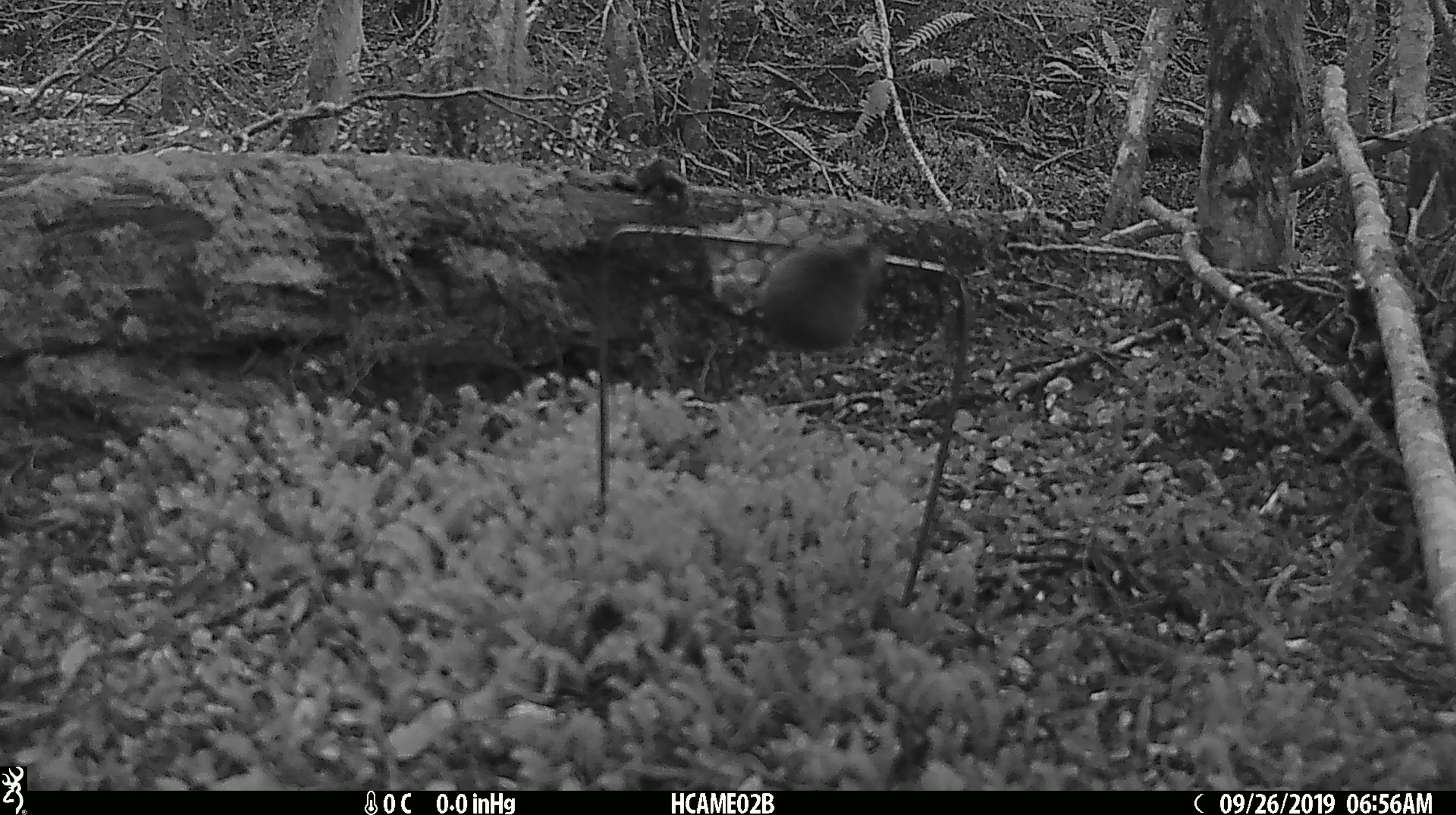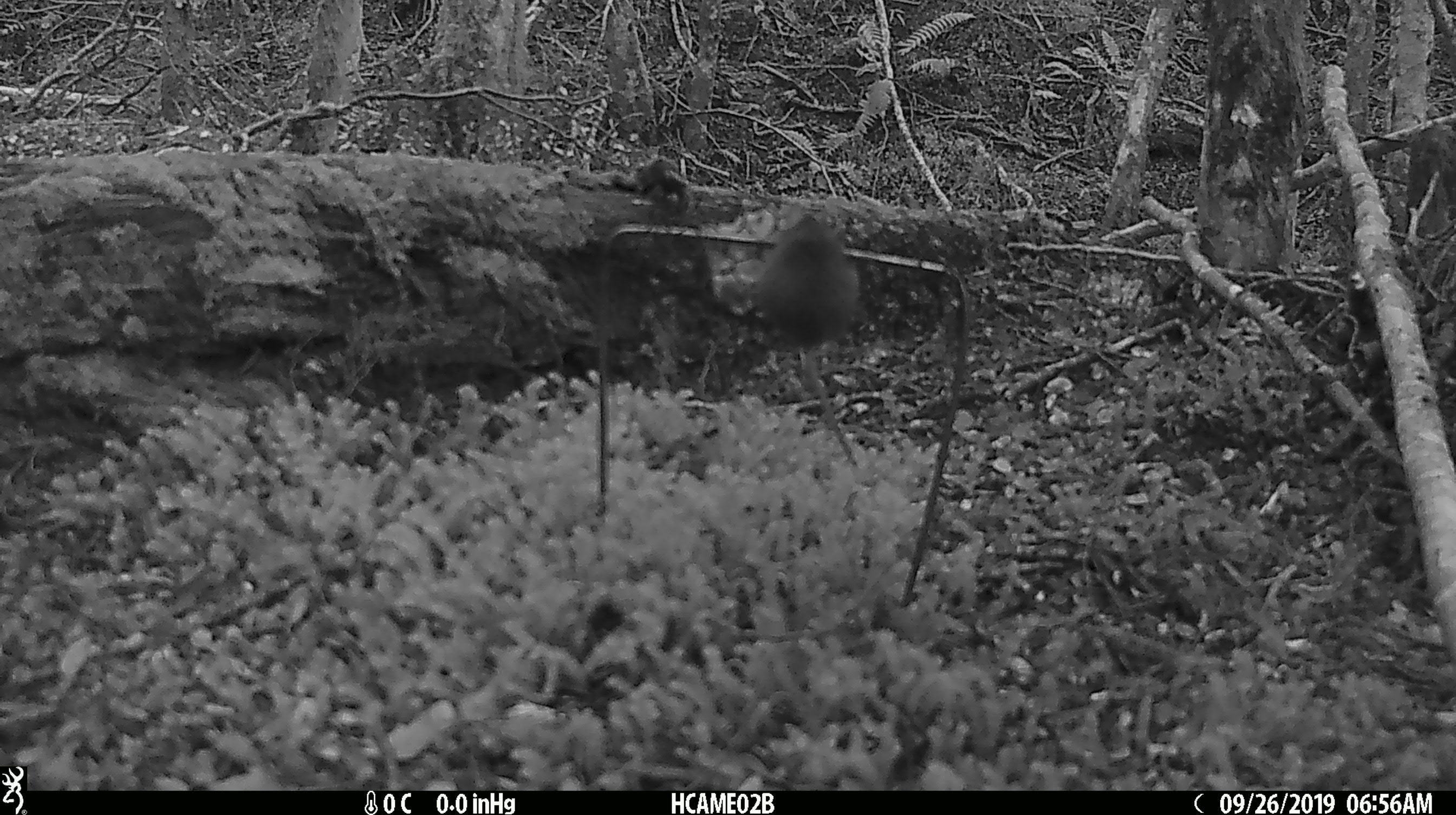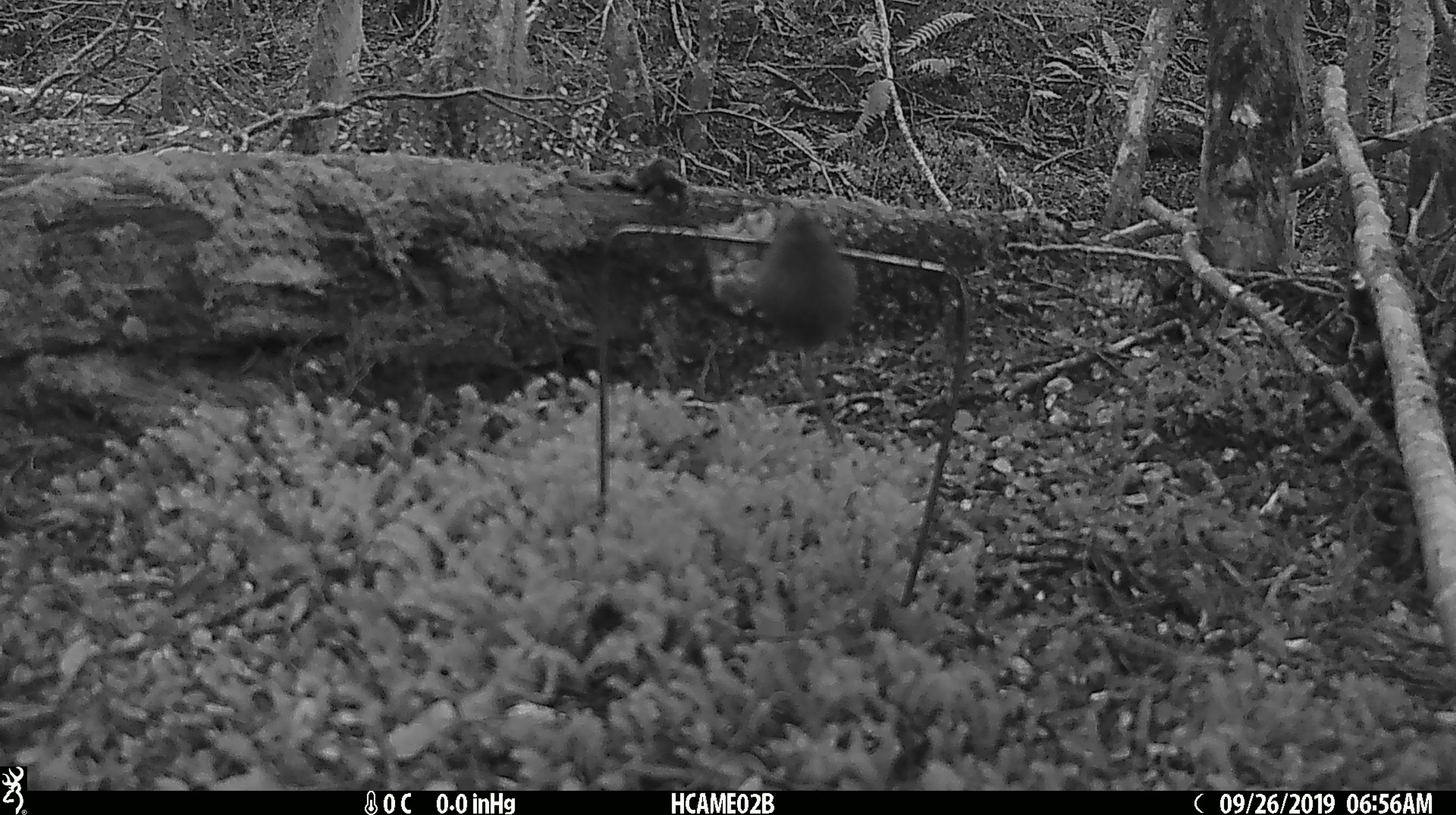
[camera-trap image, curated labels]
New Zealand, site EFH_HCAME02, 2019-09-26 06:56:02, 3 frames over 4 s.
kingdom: Animalia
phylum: Chordata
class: Mammalia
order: Rodentia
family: Muridae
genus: Mus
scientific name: Mus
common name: mouse